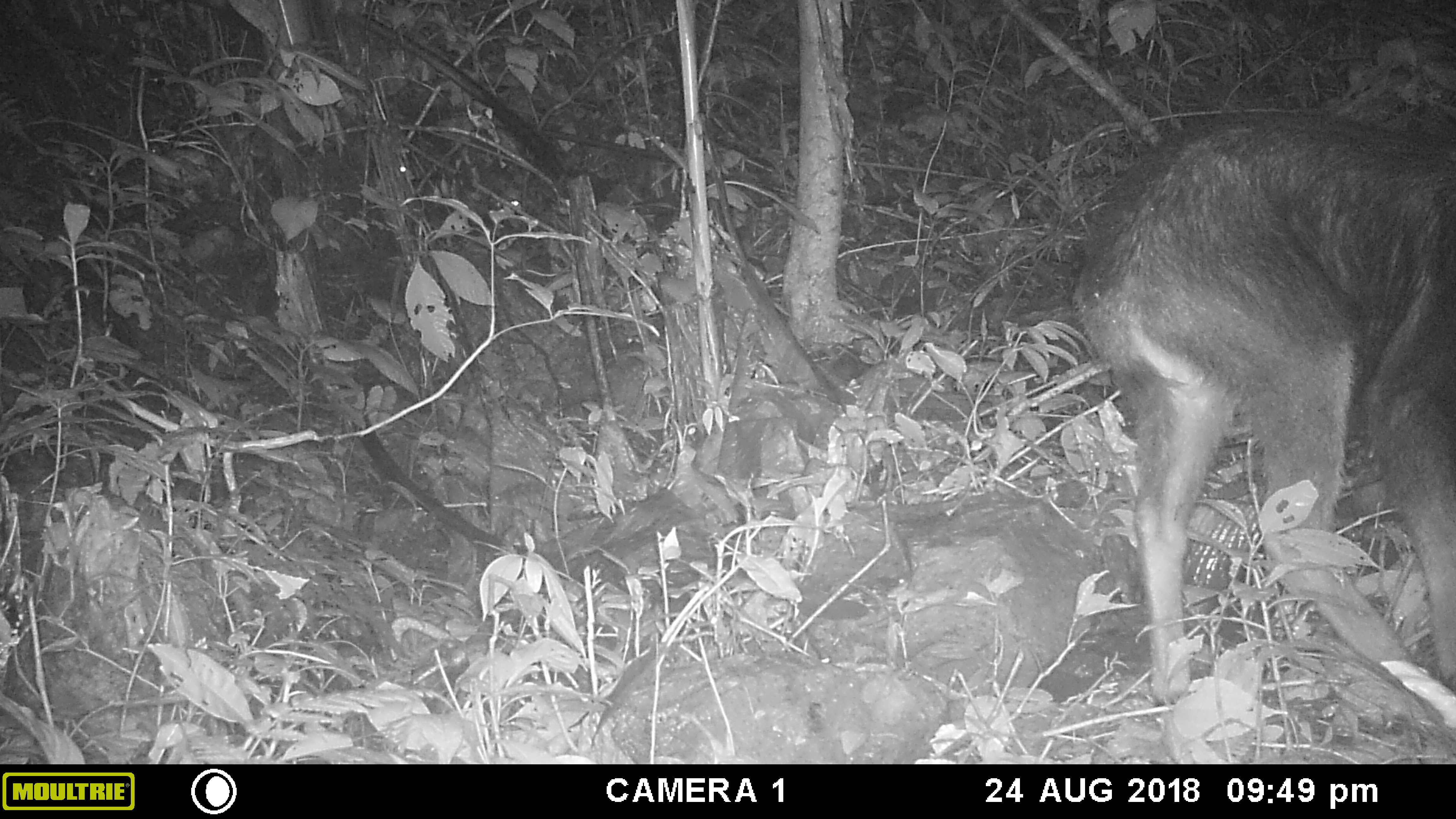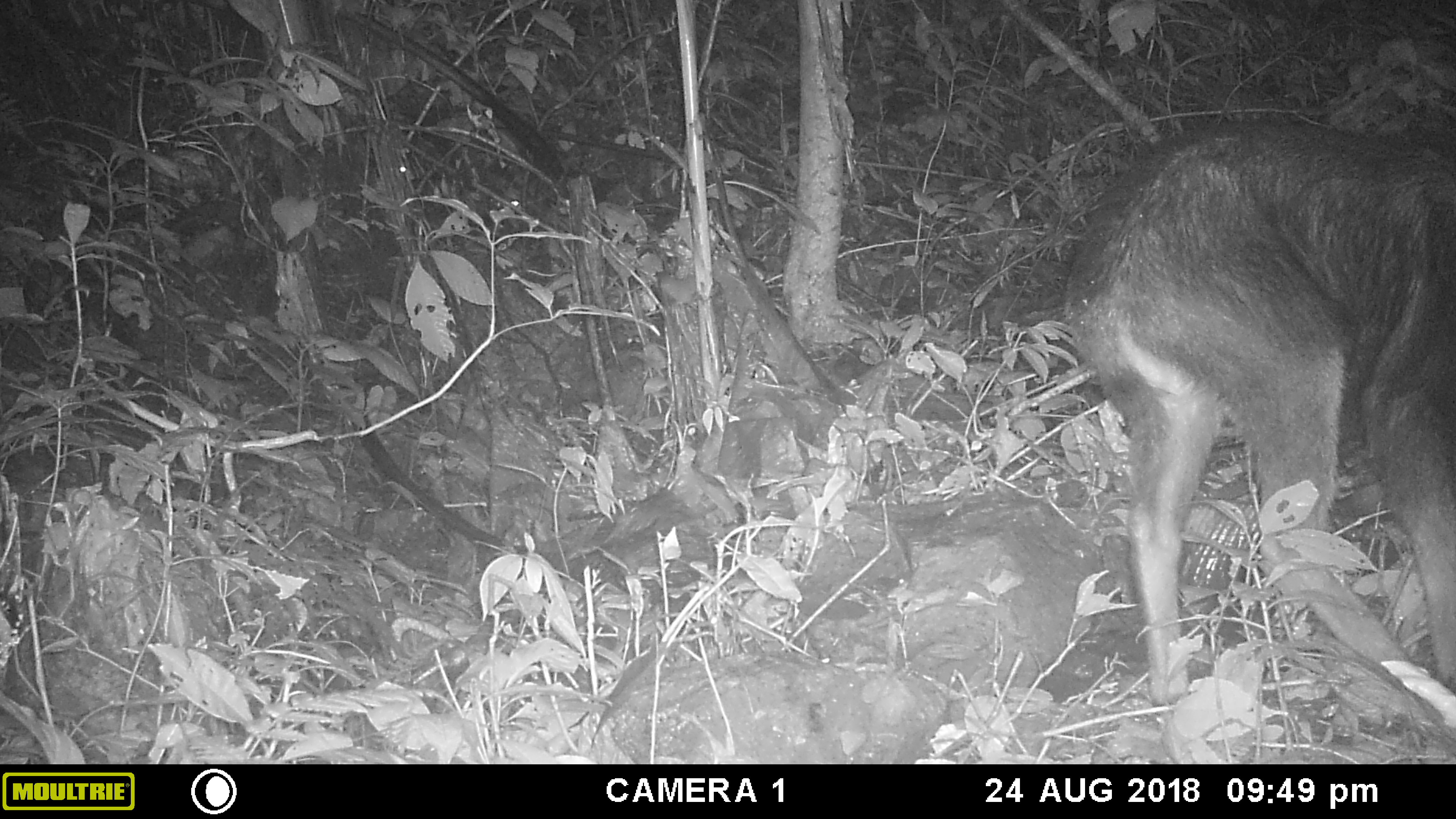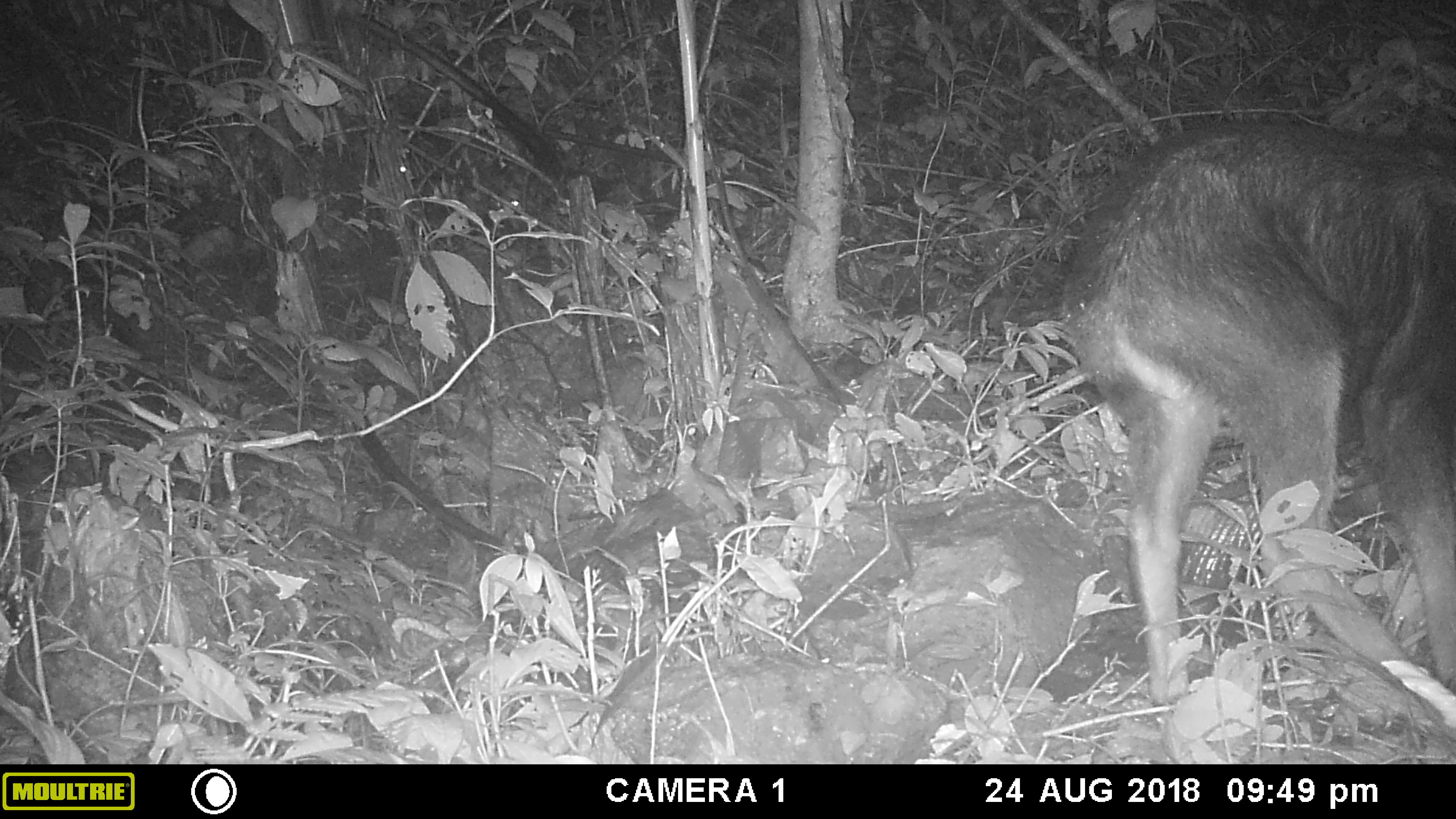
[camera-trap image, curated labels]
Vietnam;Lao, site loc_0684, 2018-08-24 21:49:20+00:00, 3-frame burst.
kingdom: Animalia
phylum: Chordata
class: Mammalia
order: Artiodactyla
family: Bovidae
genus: Capricornis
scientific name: Capricornis sumatraensis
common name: chinese serow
Chinese serow (Capricornis sumatraensis). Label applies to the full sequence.